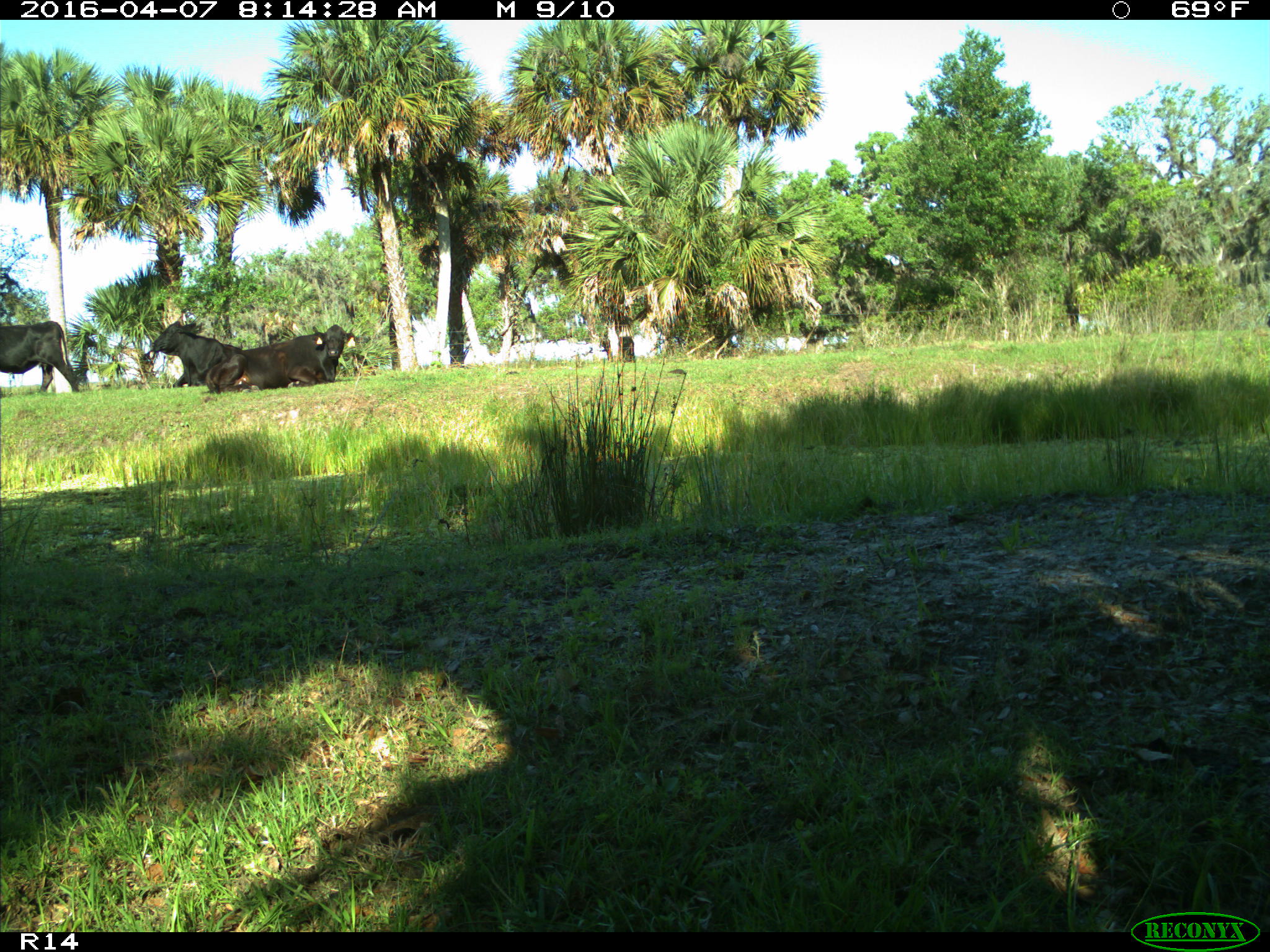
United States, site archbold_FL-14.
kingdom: Animalia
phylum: Chordata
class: Mammalia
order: Artiodactyla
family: Bovidae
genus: Bos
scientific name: Bos taurus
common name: domestic cow